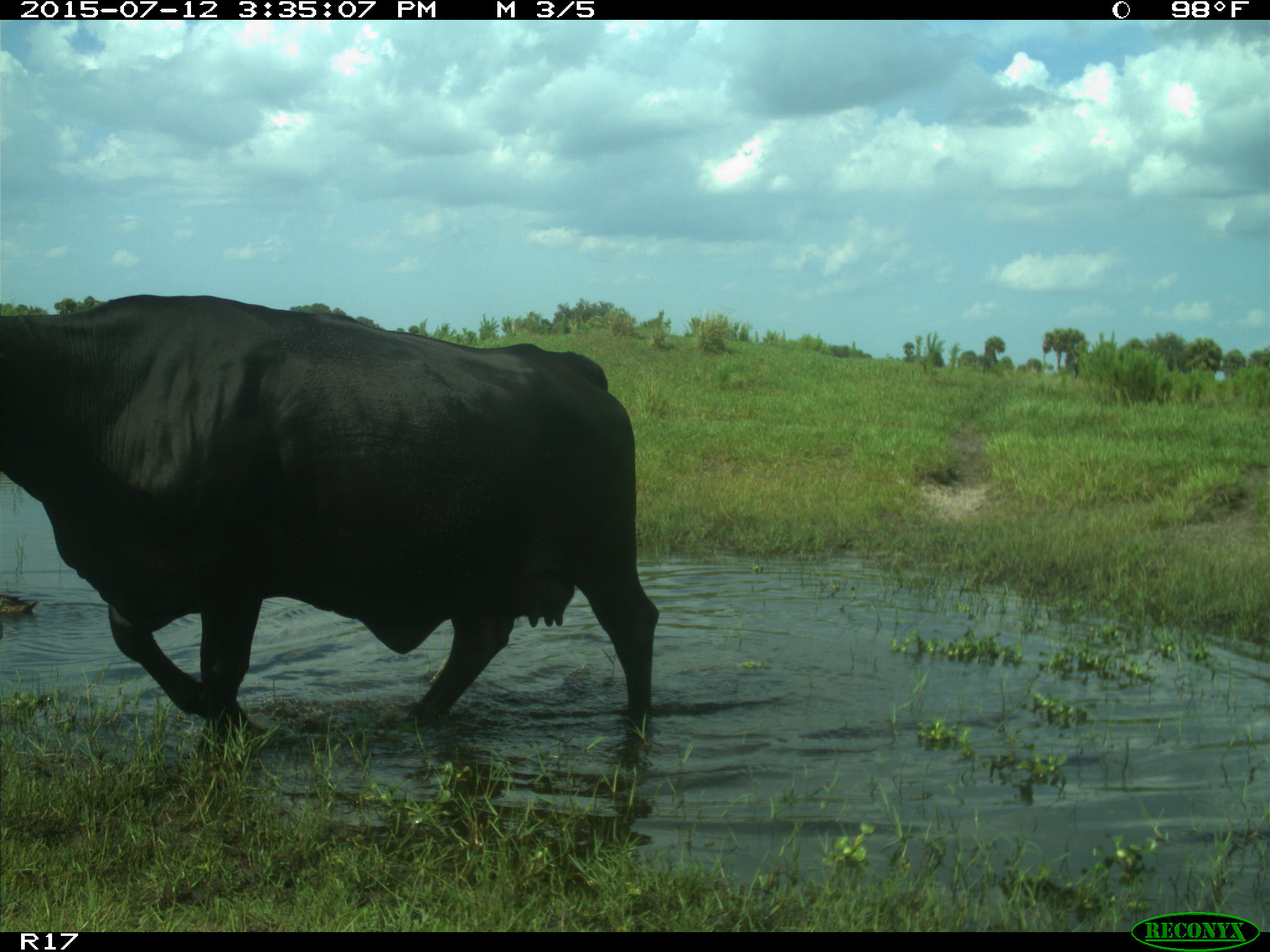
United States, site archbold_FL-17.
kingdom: Animalia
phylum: Chordata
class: Mammalia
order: Artiodactyla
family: Bovidae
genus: Bos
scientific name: Bos taurus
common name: domestic cow